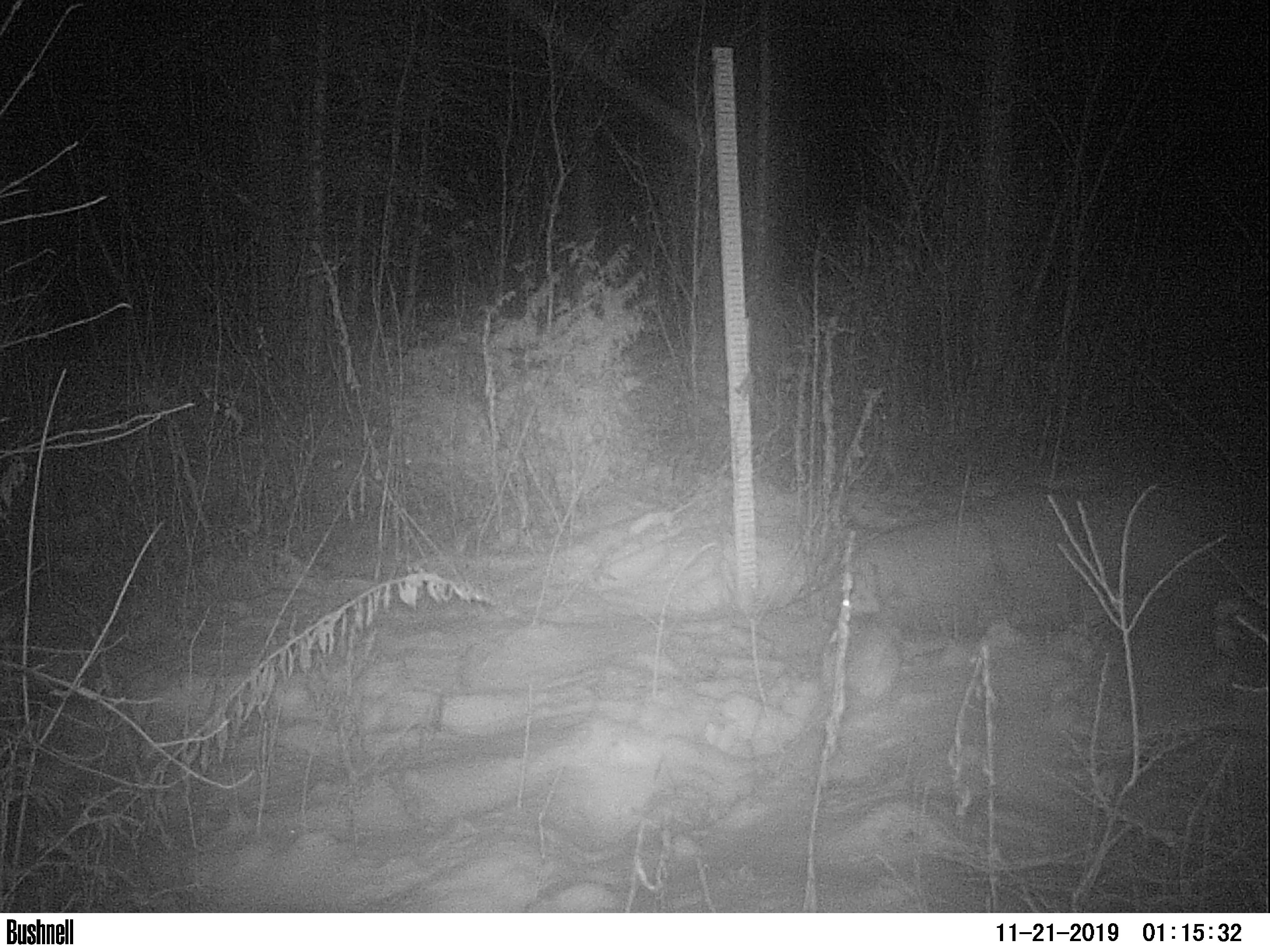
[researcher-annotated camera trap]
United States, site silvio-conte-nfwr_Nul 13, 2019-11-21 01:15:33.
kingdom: Animalia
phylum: Chordata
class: Mammalia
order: Lagomorpha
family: Leporidae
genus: Lepus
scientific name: Lepus americanus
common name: snowshoe hare